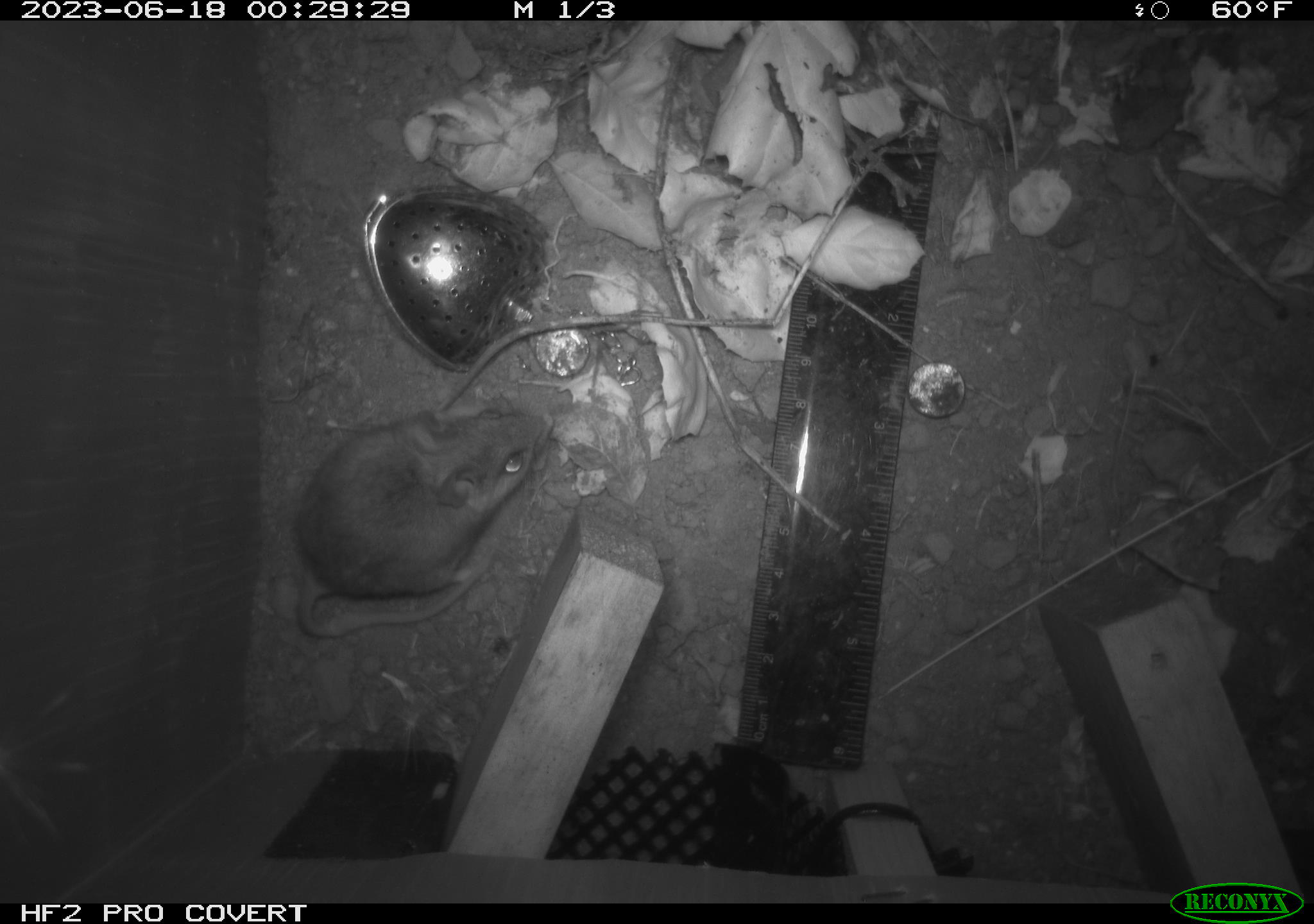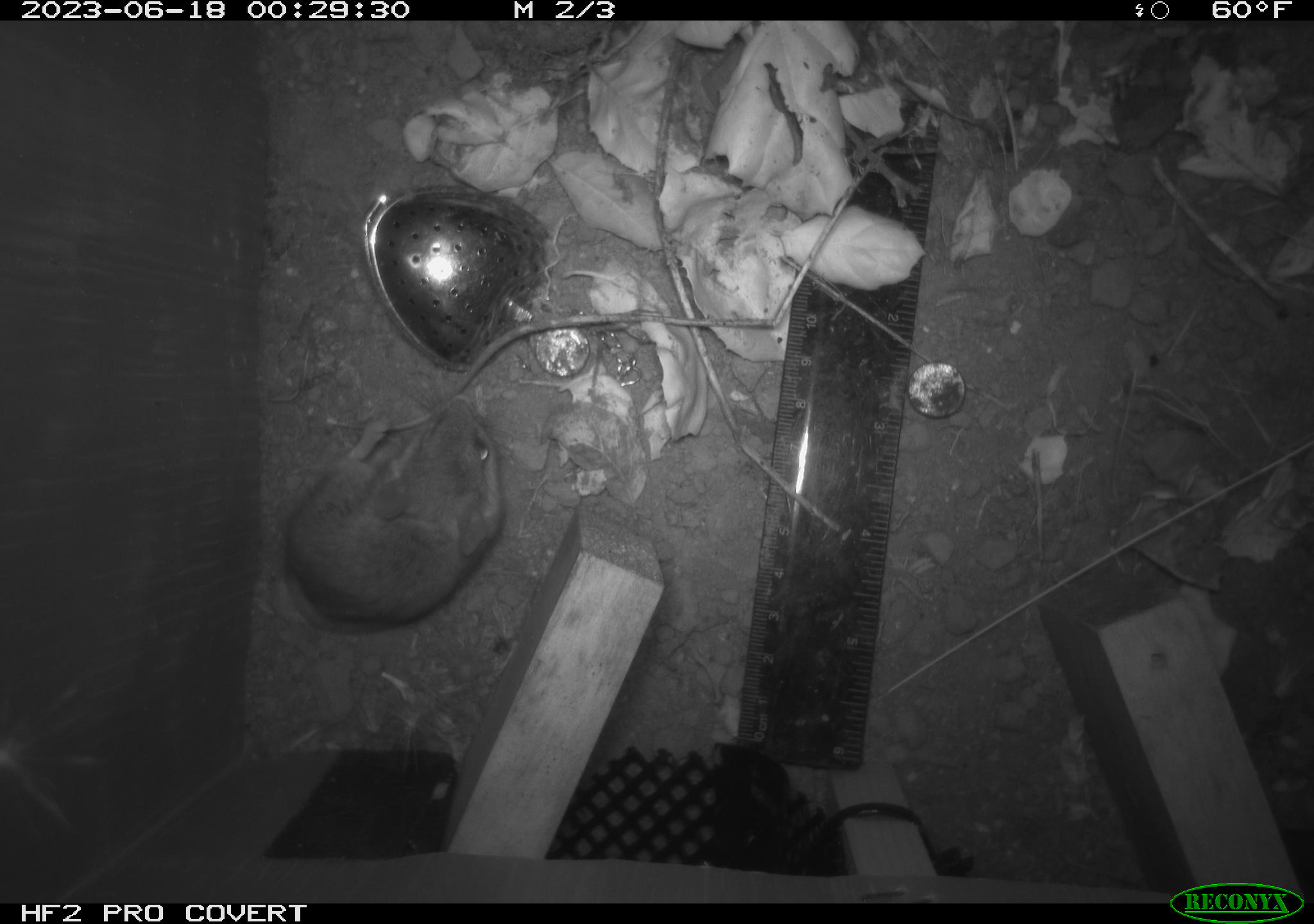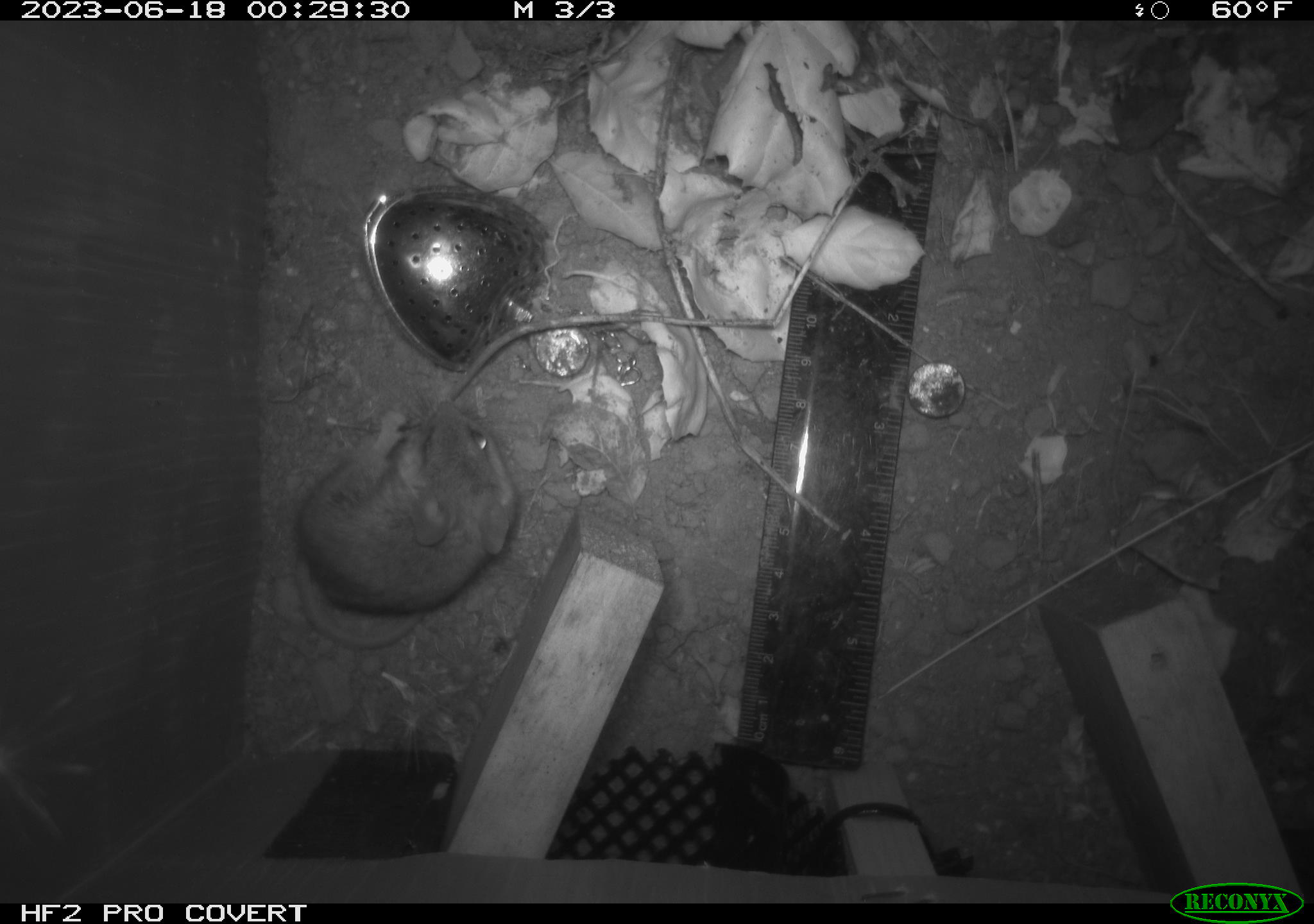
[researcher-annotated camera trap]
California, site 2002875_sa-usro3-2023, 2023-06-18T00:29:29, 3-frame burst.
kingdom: Animalia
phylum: Chordata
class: Mammalia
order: Rodentia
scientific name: Rodentia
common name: mouse species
Mouse species (Rodentia).